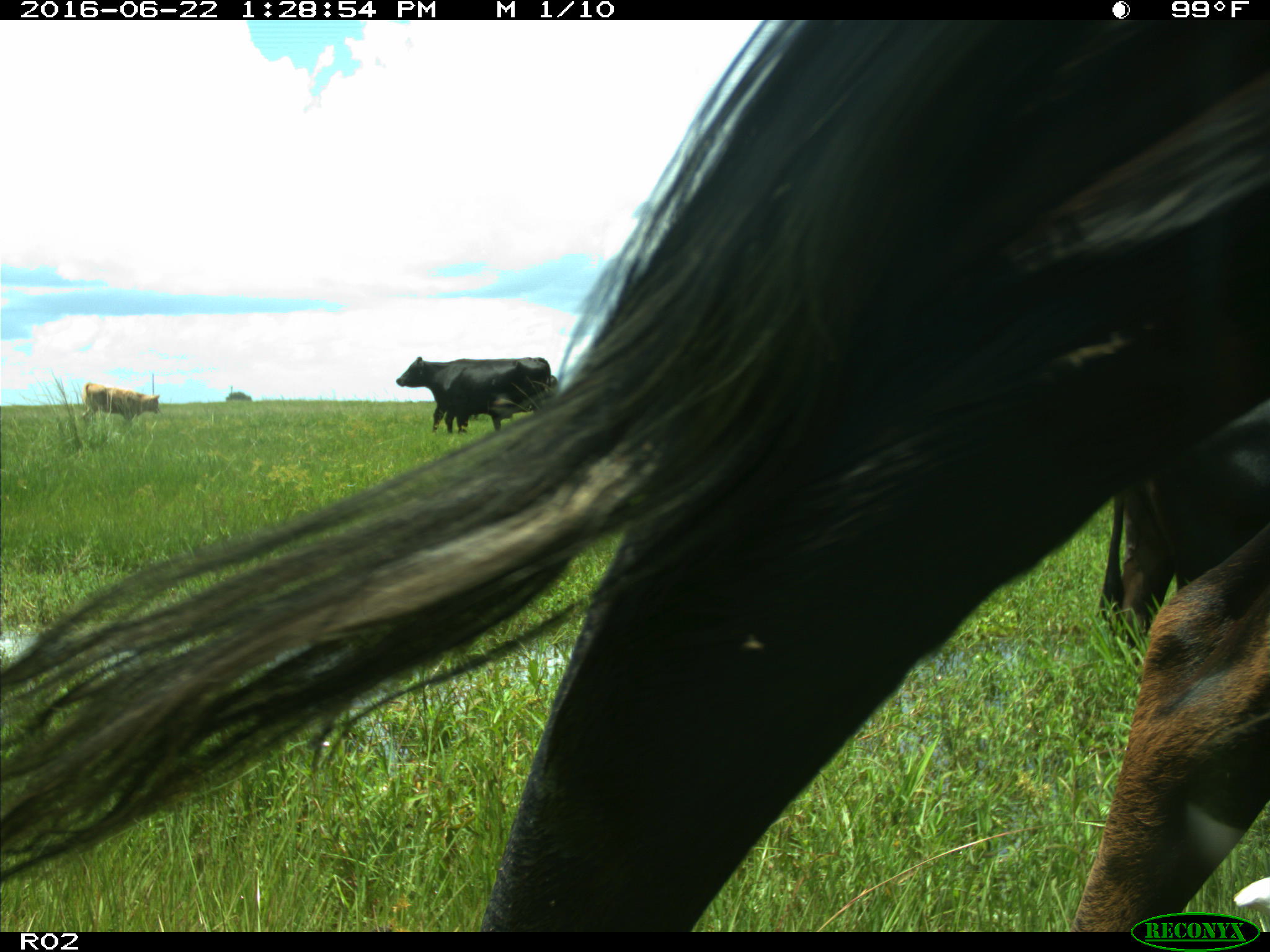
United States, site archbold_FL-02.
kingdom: Animalia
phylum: Chordata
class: Mammalia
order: Artiodactyla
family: Bovidae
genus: Bos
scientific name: Bos taurus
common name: domestic cow